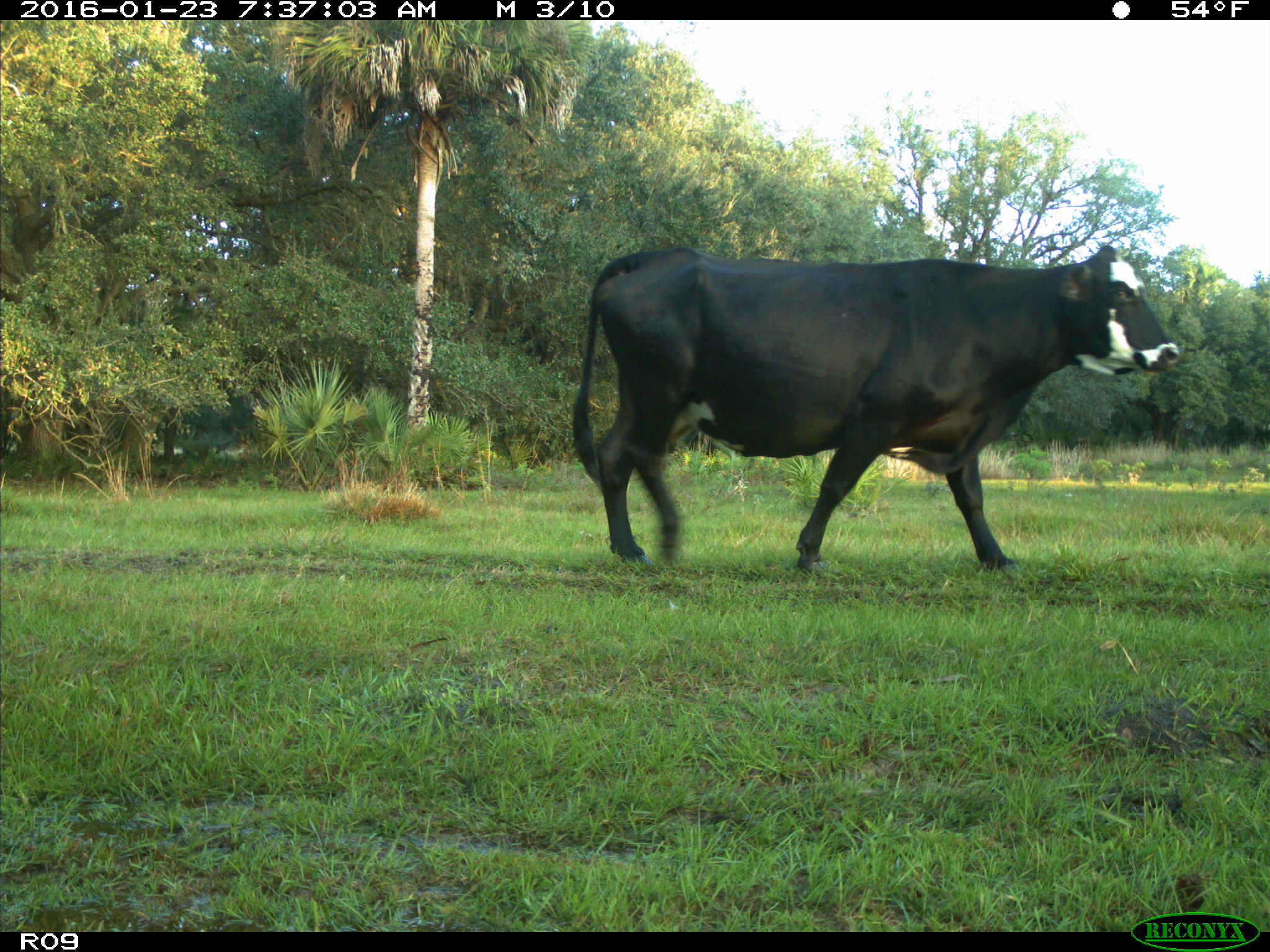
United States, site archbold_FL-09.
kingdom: Animalia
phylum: Chordata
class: Mammalia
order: Artiodactyla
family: Bovidae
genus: Bos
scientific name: Bos taurus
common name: domestic cow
Bos taurus (domestic cow).